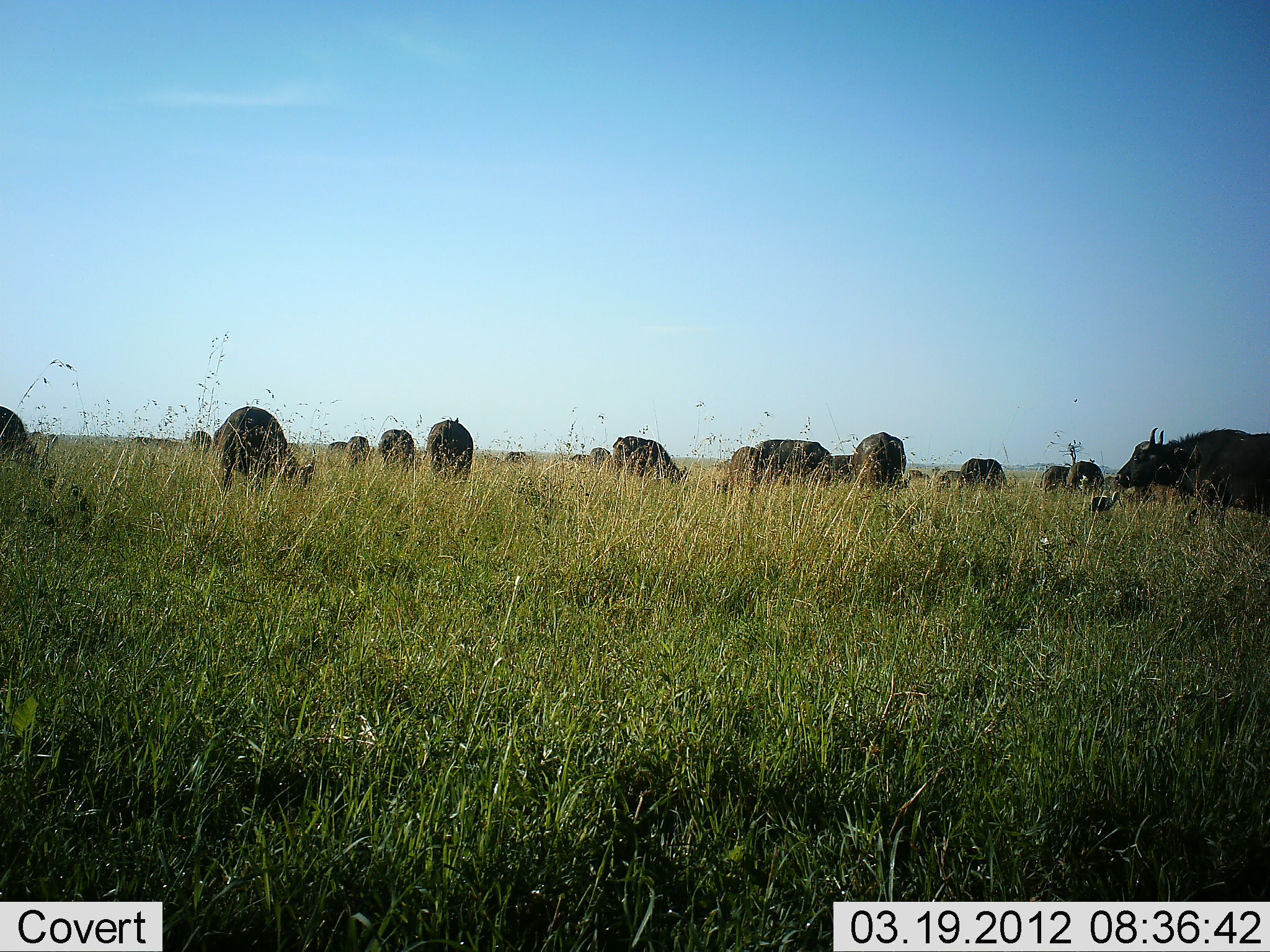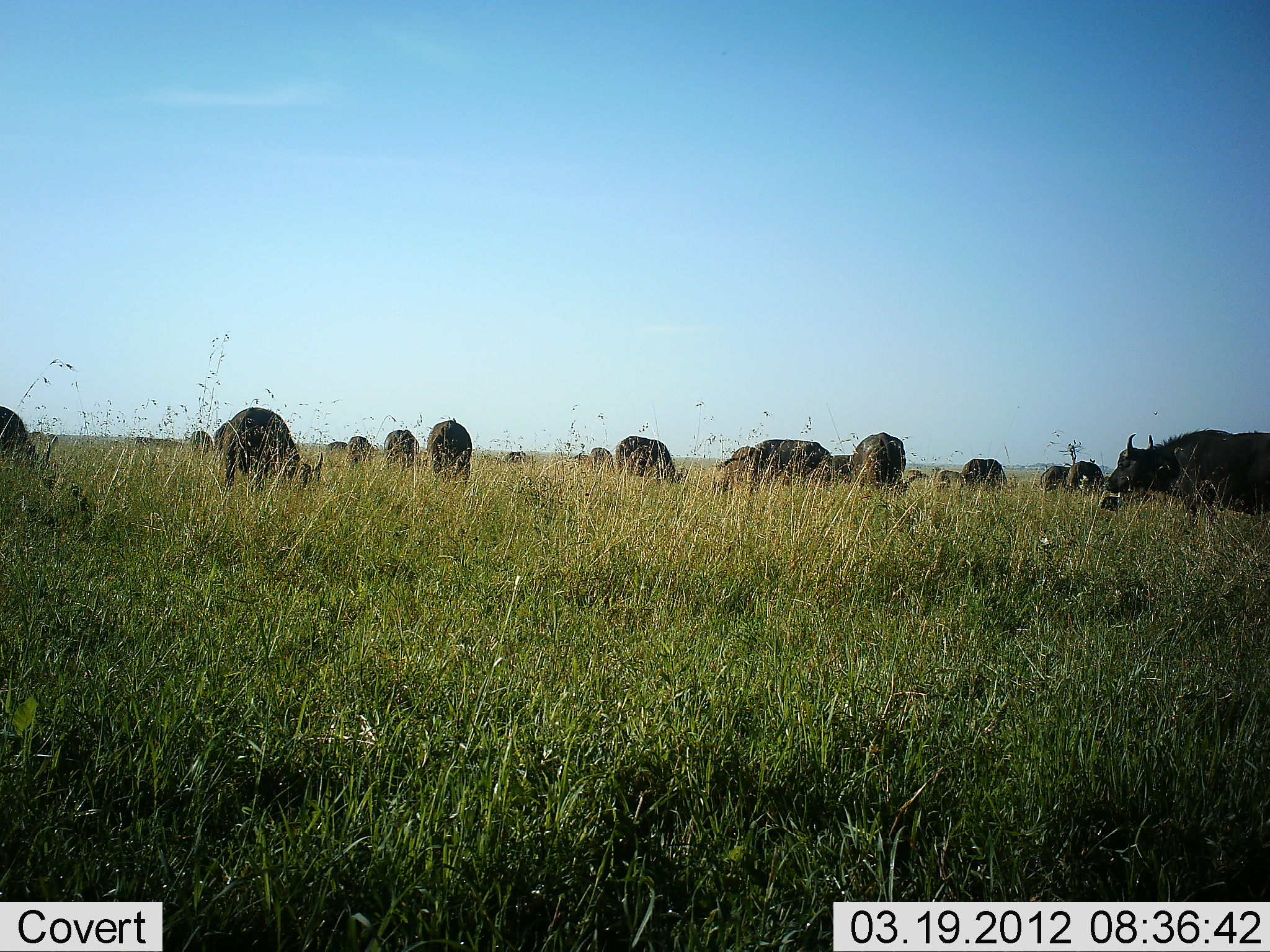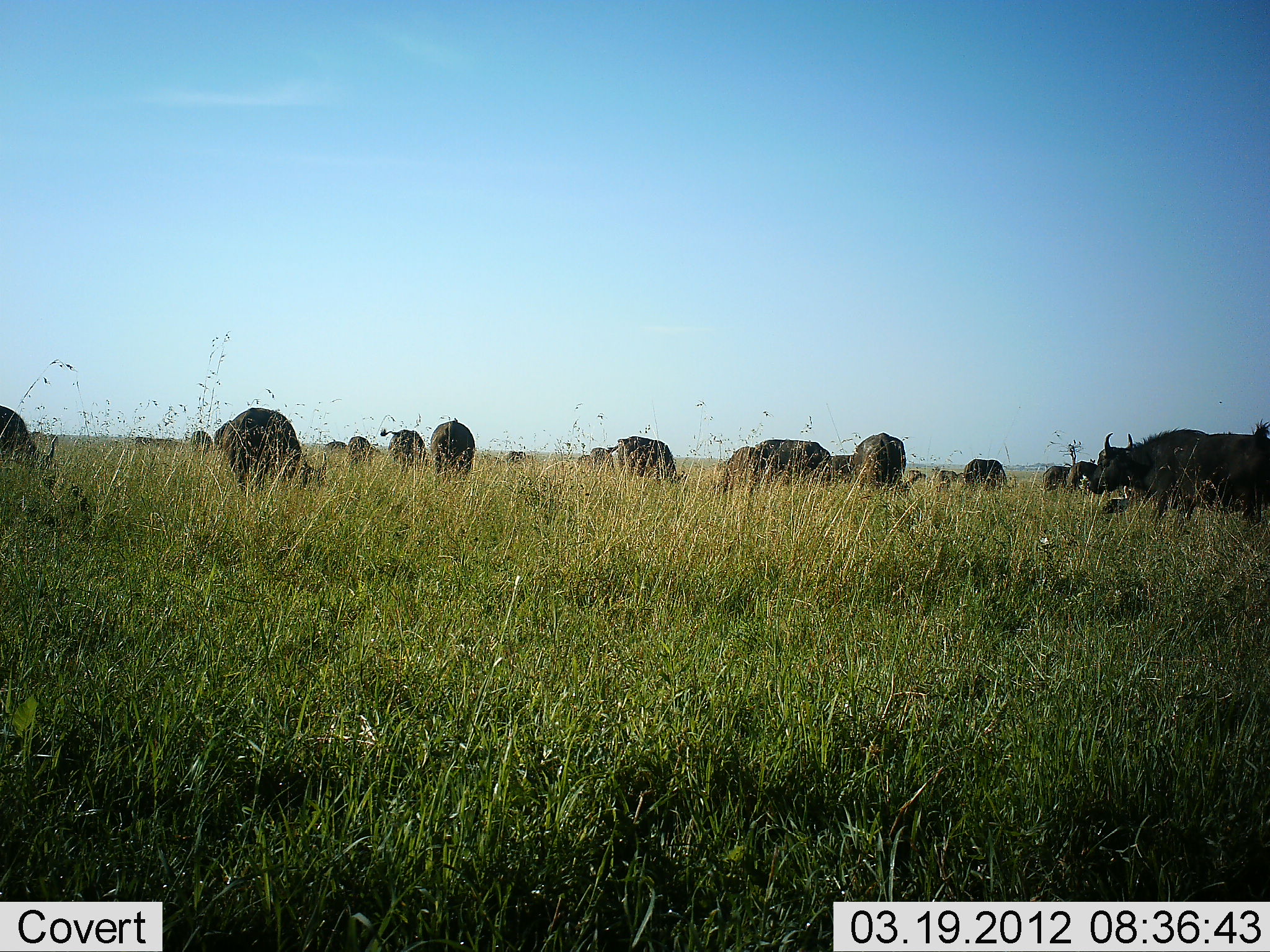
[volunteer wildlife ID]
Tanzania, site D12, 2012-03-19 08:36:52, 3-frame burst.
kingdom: Animalia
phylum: Chordata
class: Mammalia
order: Artiodactyla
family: Bovidae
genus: Syncerus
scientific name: Syncerus caffer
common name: cape buffalo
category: buffalo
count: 11-50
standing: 45%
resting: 0%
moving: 35%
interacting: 5%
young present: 0%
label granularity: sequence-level